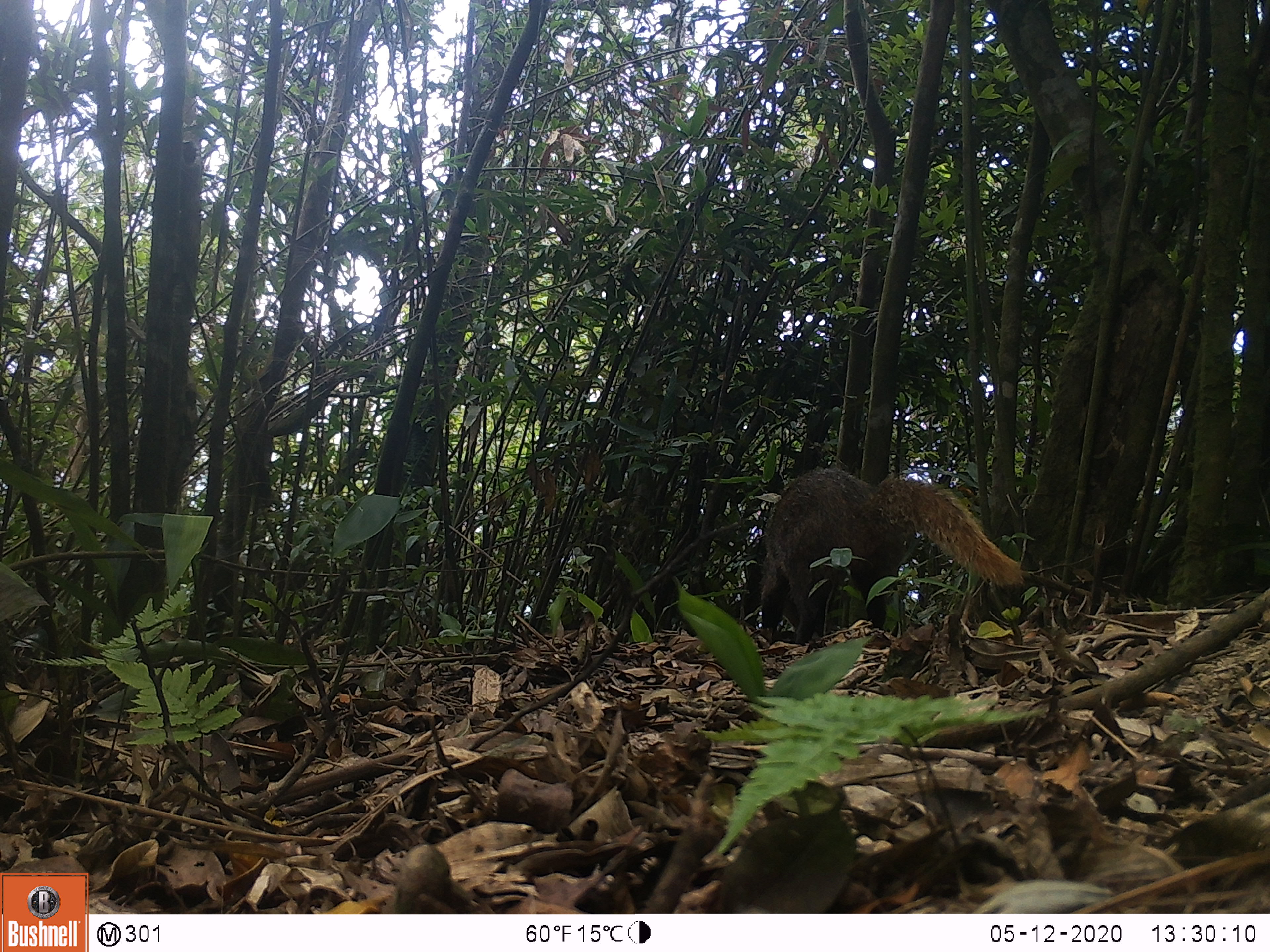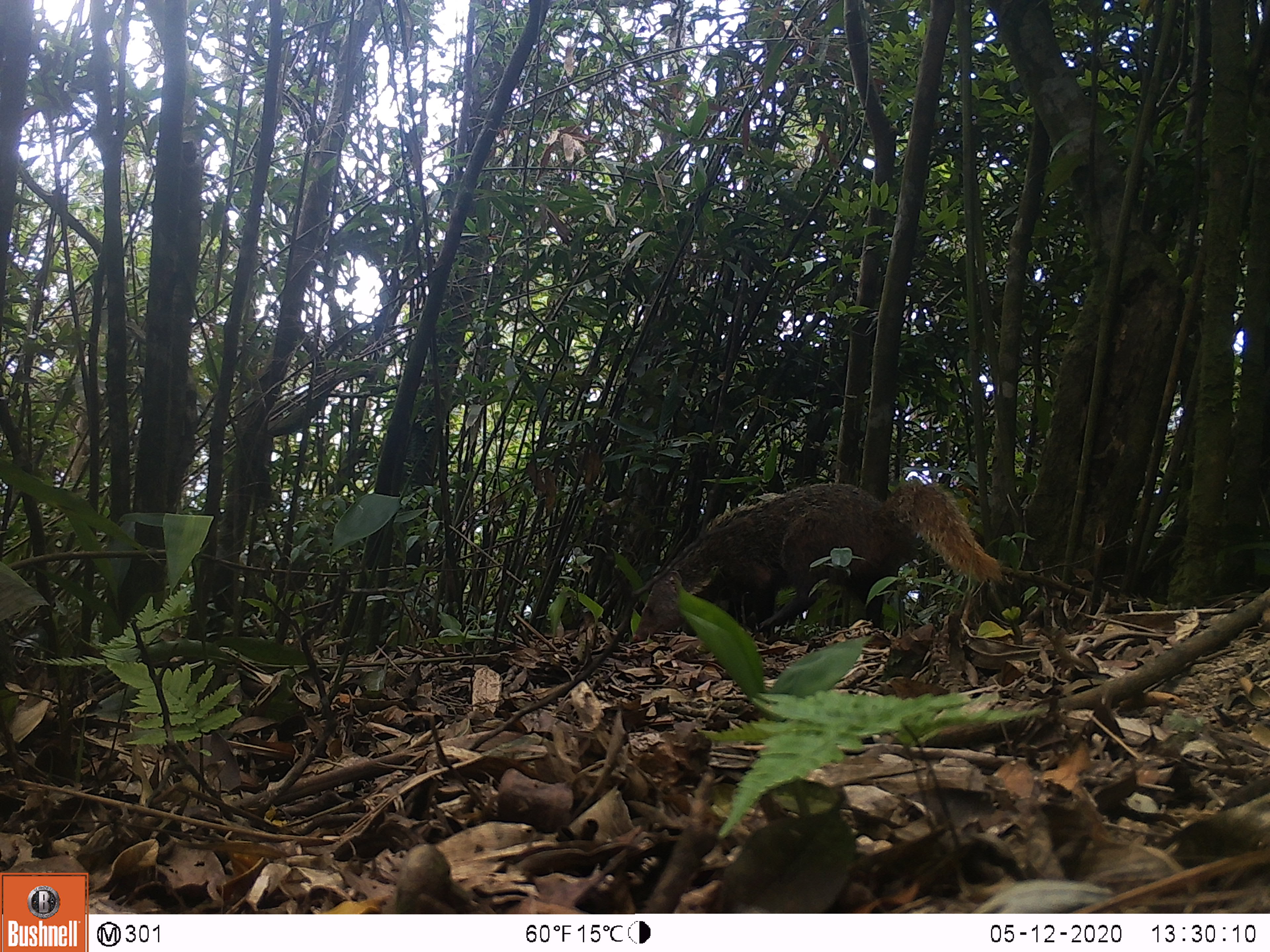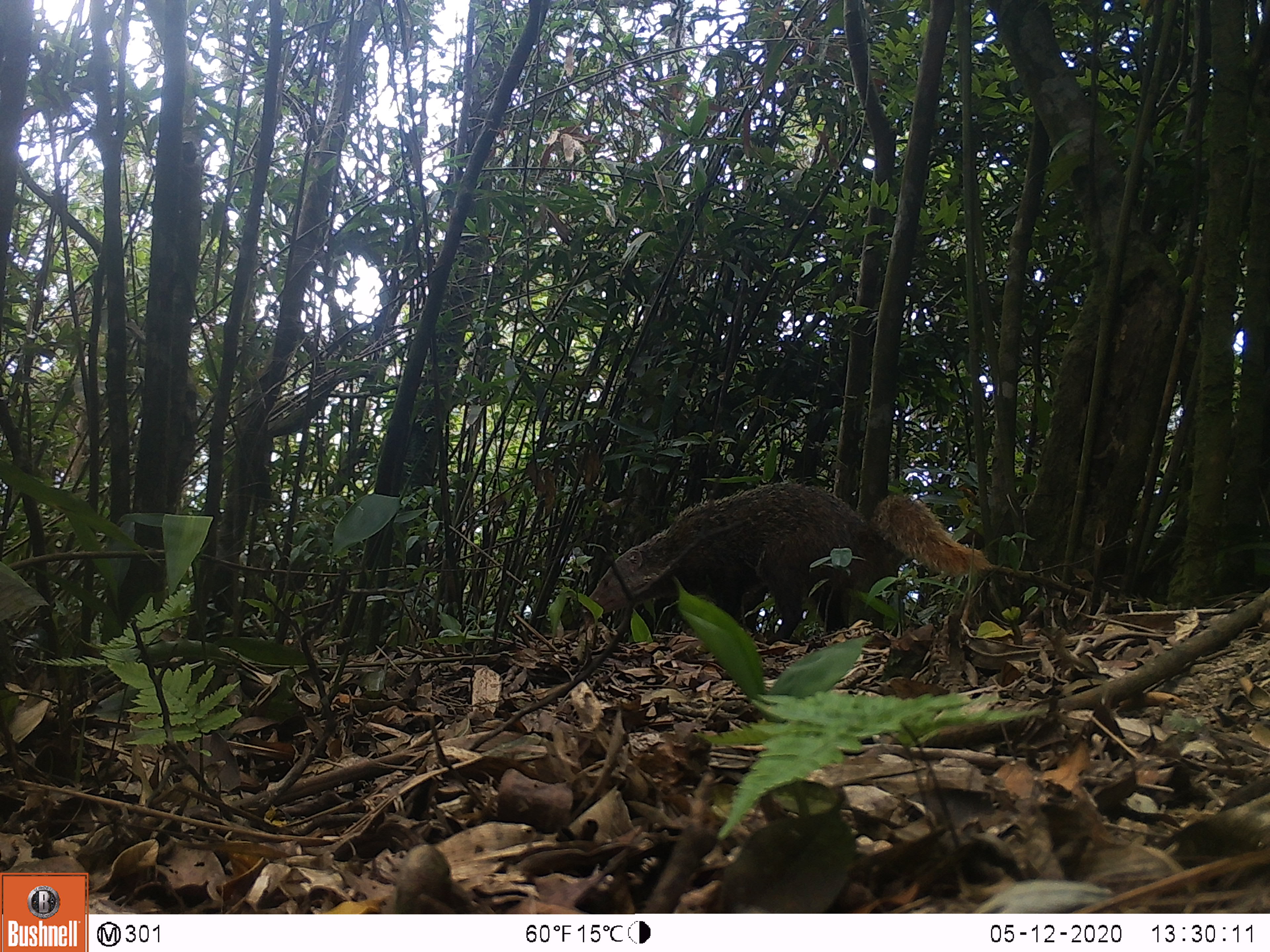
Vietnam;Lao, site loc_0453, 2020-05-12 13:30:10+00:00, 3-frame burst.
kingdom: Animalia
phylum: Chordata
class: Mammalia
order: Carnivora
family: Herpestidae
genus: Urva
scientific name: Urva urva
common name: crab-eating mongoose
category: crab eating mongoose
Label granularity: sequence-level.